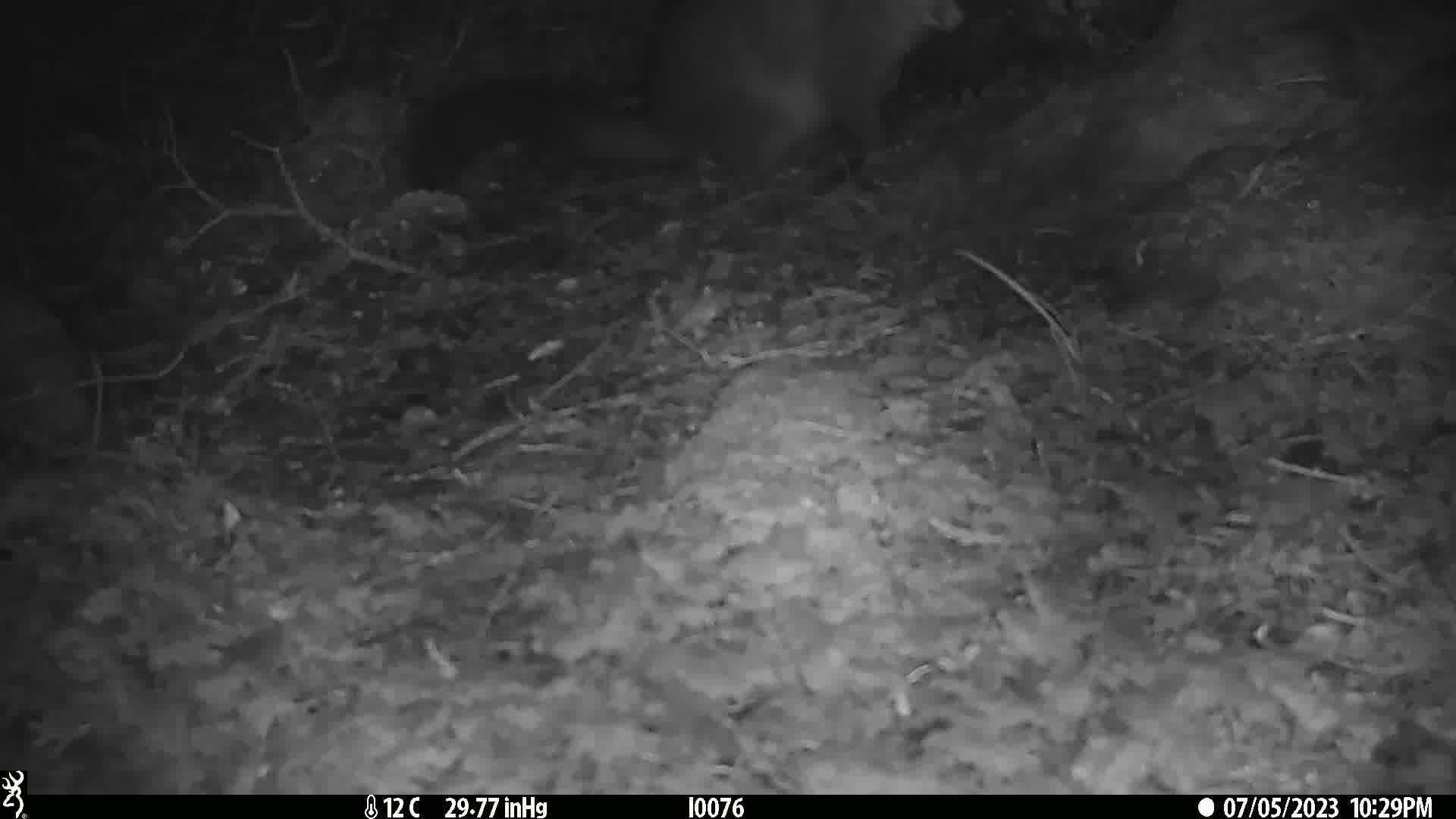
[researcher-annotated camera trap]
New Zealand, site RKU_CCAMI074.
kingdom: Animalia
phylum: Chordata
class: Mammalia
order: Diprotodontia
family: Phalangeridae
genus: Trichosurus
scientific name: Trichosurus vulpecula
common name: common brushtail possum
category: possum